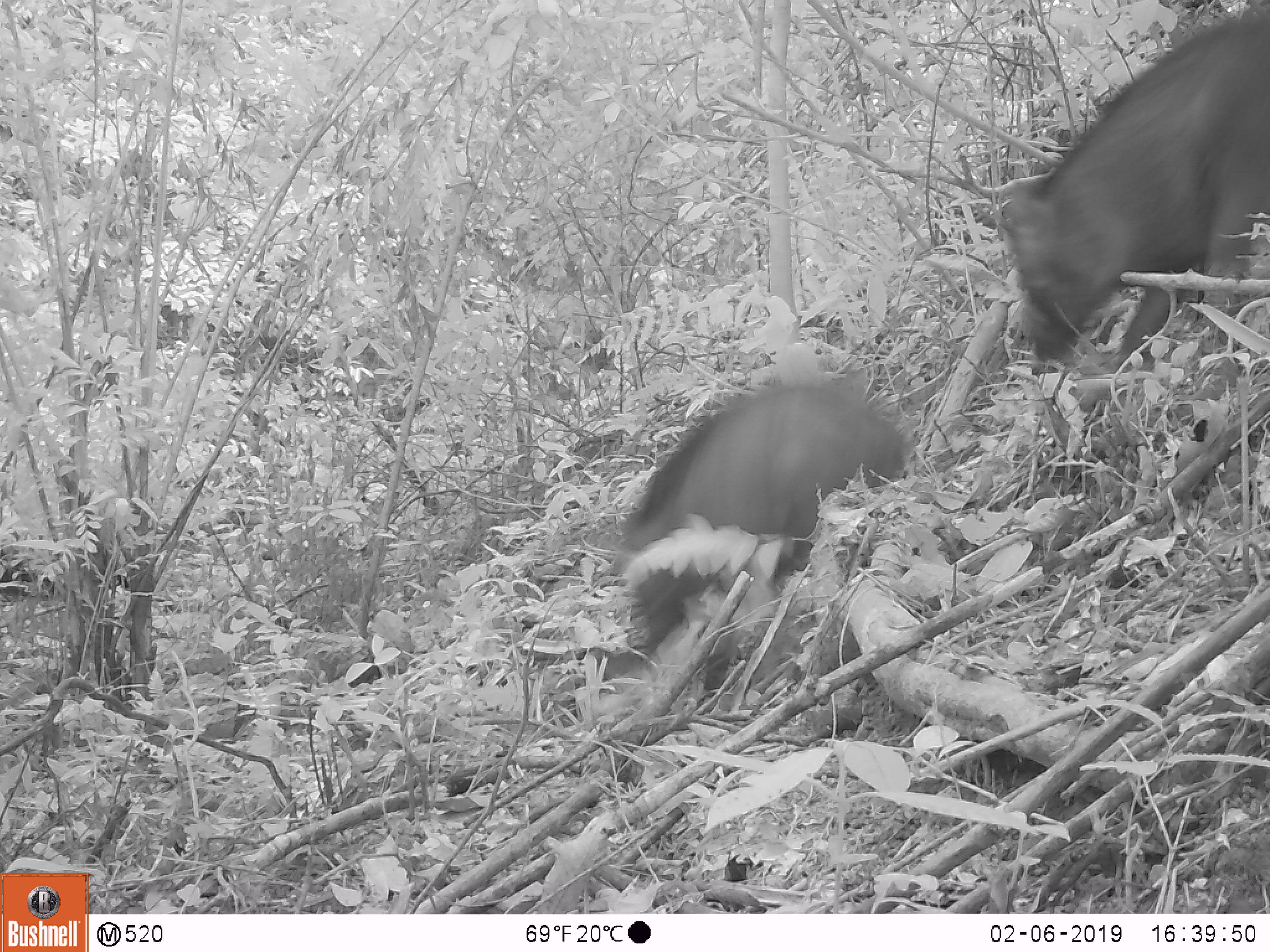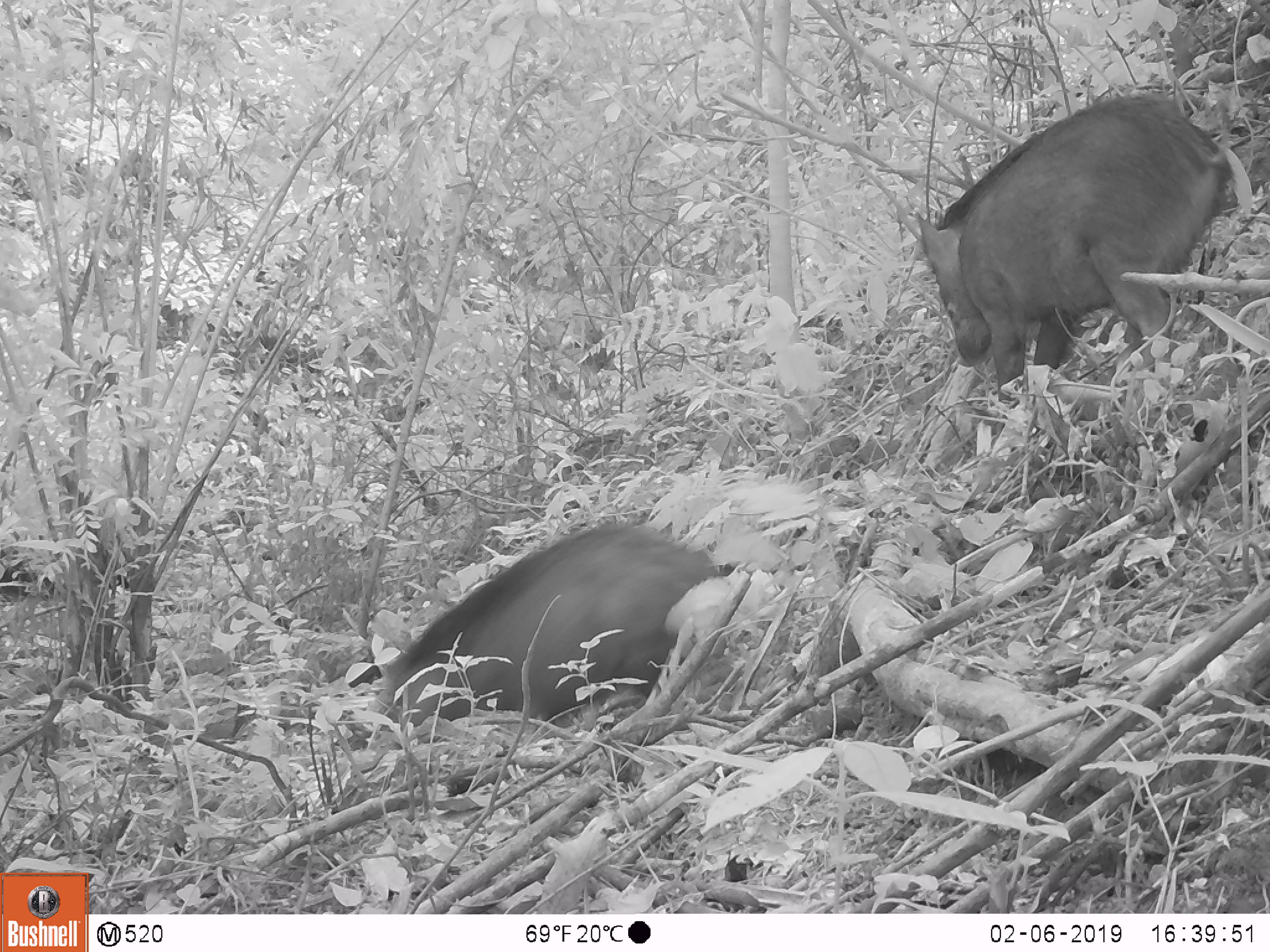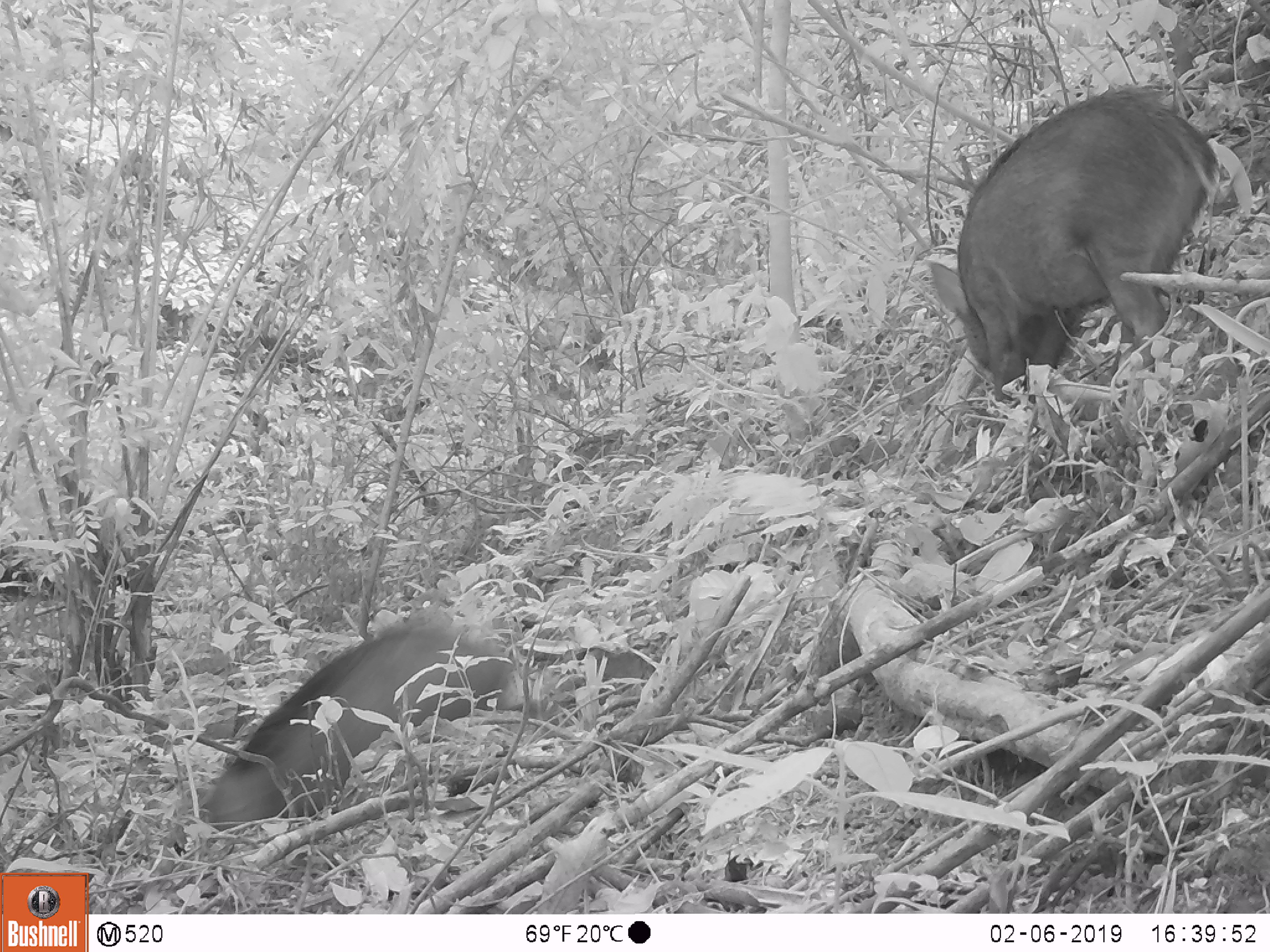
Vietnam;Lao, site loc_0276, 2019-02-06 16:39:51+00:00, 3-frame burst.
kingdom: Animalia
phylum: Chordata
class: Mammalia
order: Artiodactyla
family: Suidae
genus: Sus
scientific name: Sus scrofa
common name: eurasian wild pig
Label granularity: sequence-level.